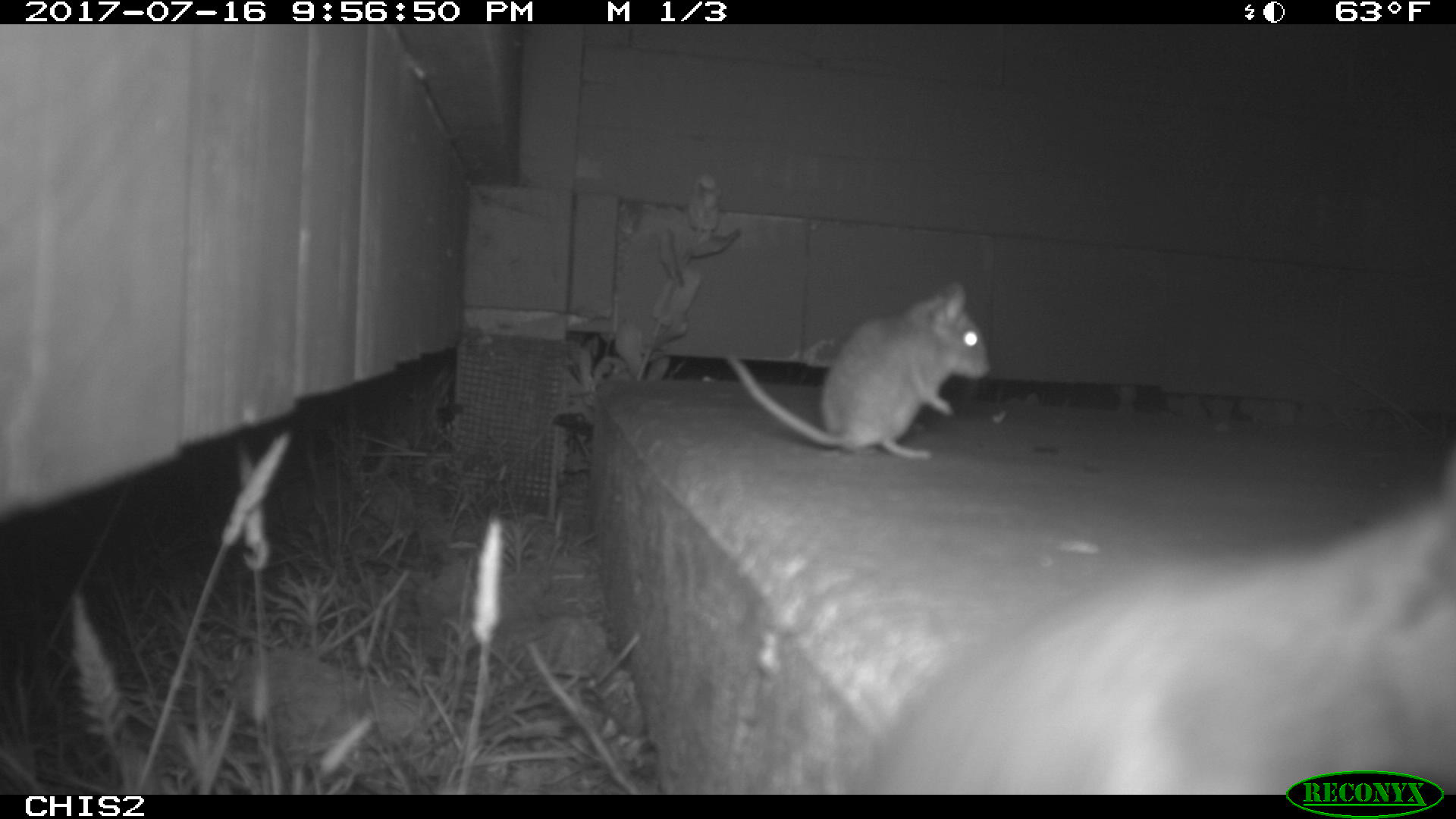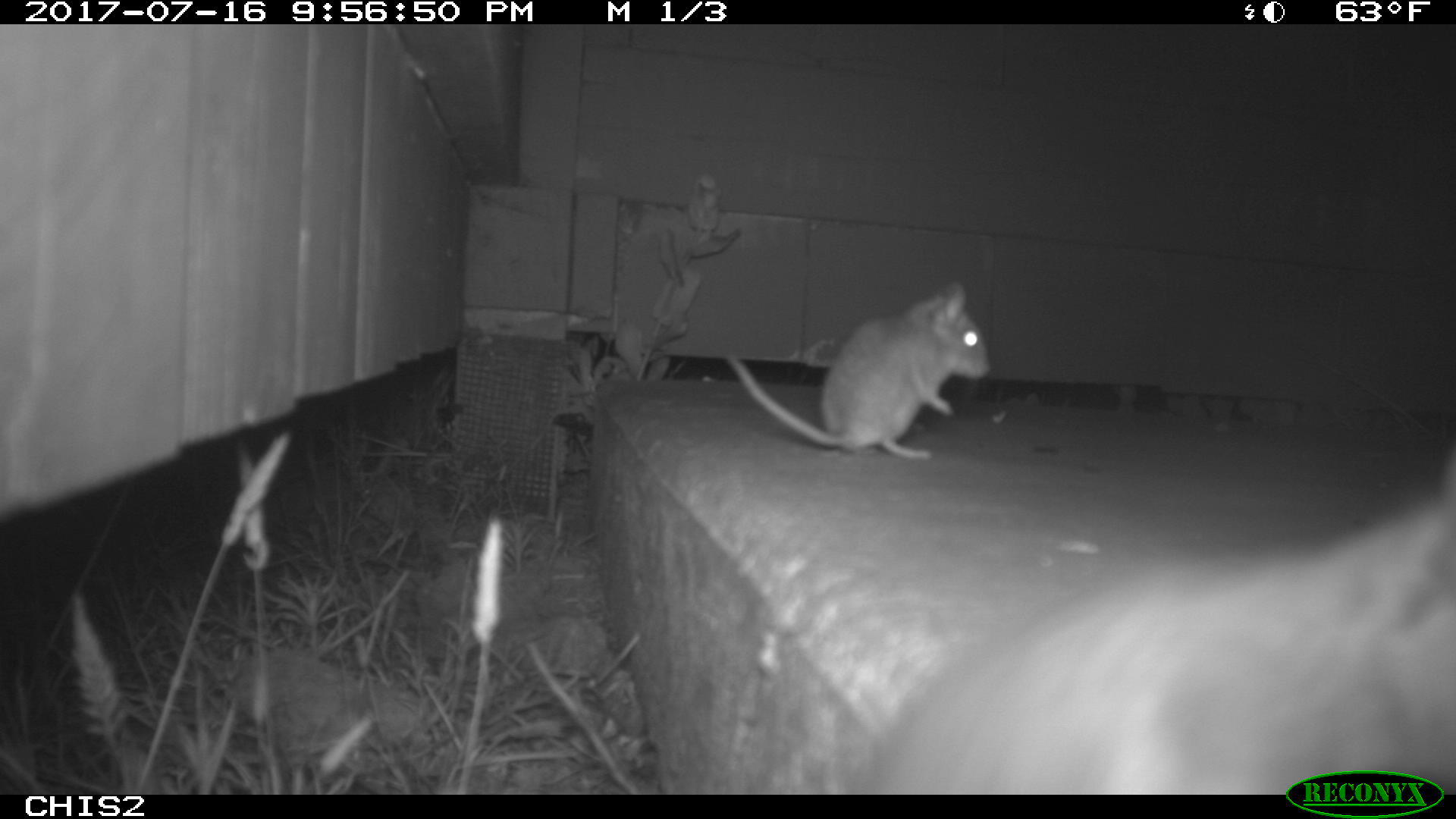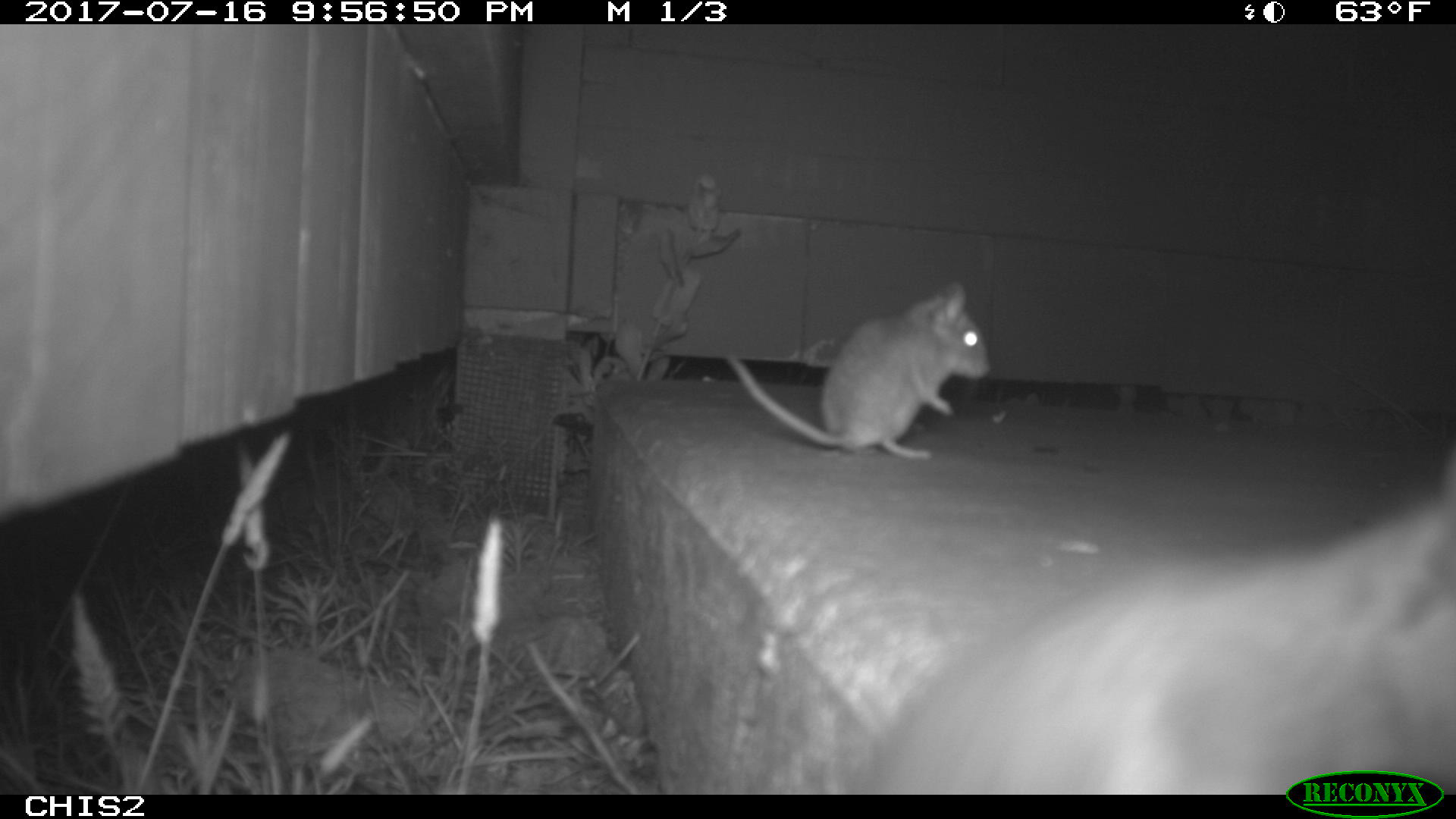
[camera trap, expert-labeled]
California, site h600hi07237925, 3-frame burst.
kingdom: Animalia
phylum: Chordata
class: Mammalia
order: Rodentia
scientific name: Rodentia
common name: rodent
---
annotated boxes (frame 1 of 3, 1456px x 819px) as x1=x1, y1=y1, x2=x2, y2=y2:
rodent: x1=861, y1=503, x2=1455, y2=795; x1=724, y1=279, x2=989, y2=461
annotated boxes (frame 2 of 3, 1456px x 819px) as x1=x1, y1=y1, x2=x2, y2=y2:
rodent: x1=841, y1=484, x2=1454, y2=796; x1=724, y1=279, x2=990, y2=459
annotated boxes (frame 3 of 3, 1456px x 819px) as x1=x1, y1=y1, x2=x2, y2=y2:
rodent: x1=851, y1=454, x2=1455, y2=795; x1=726, y1=281, x2=993, y2=459